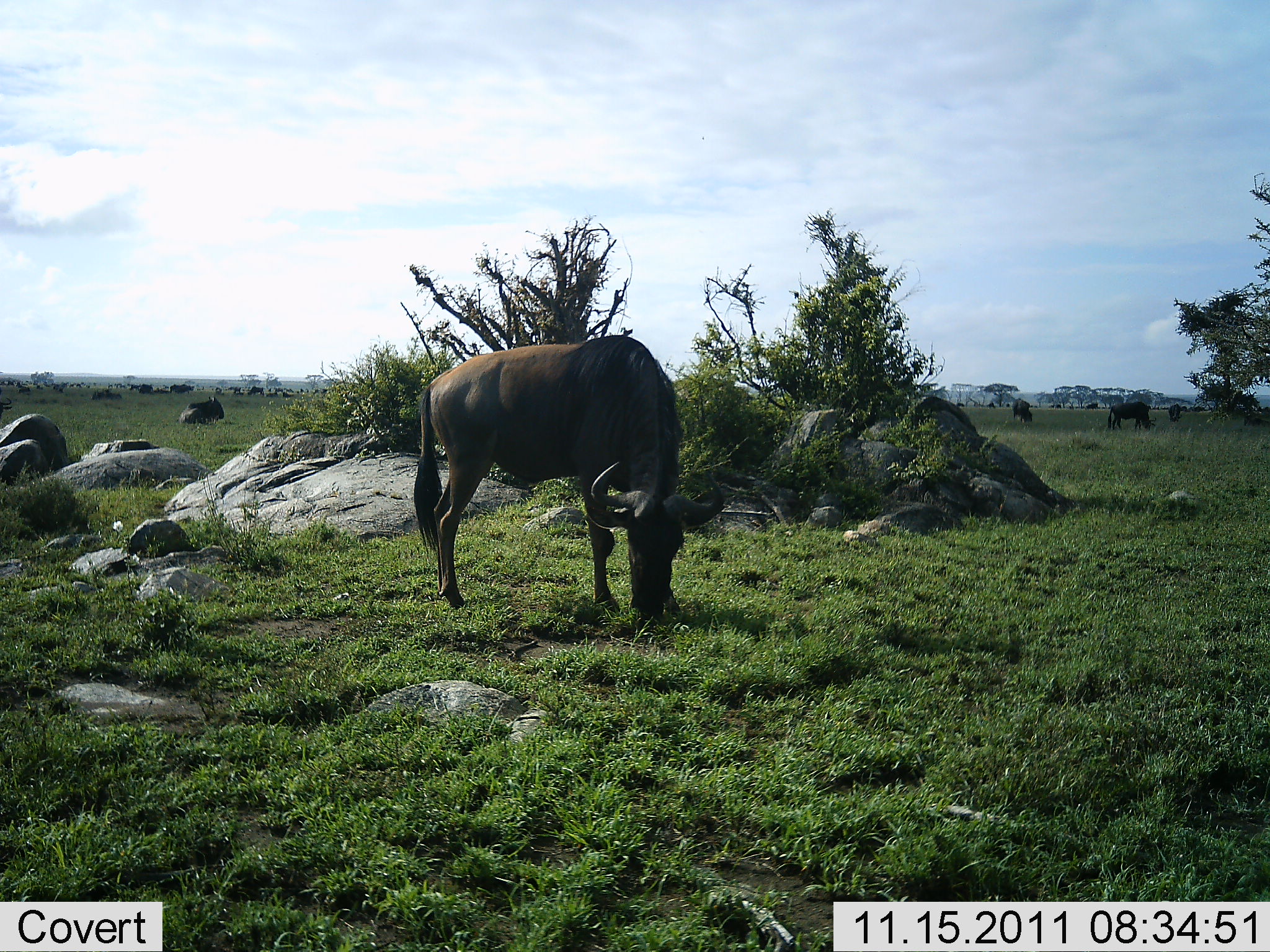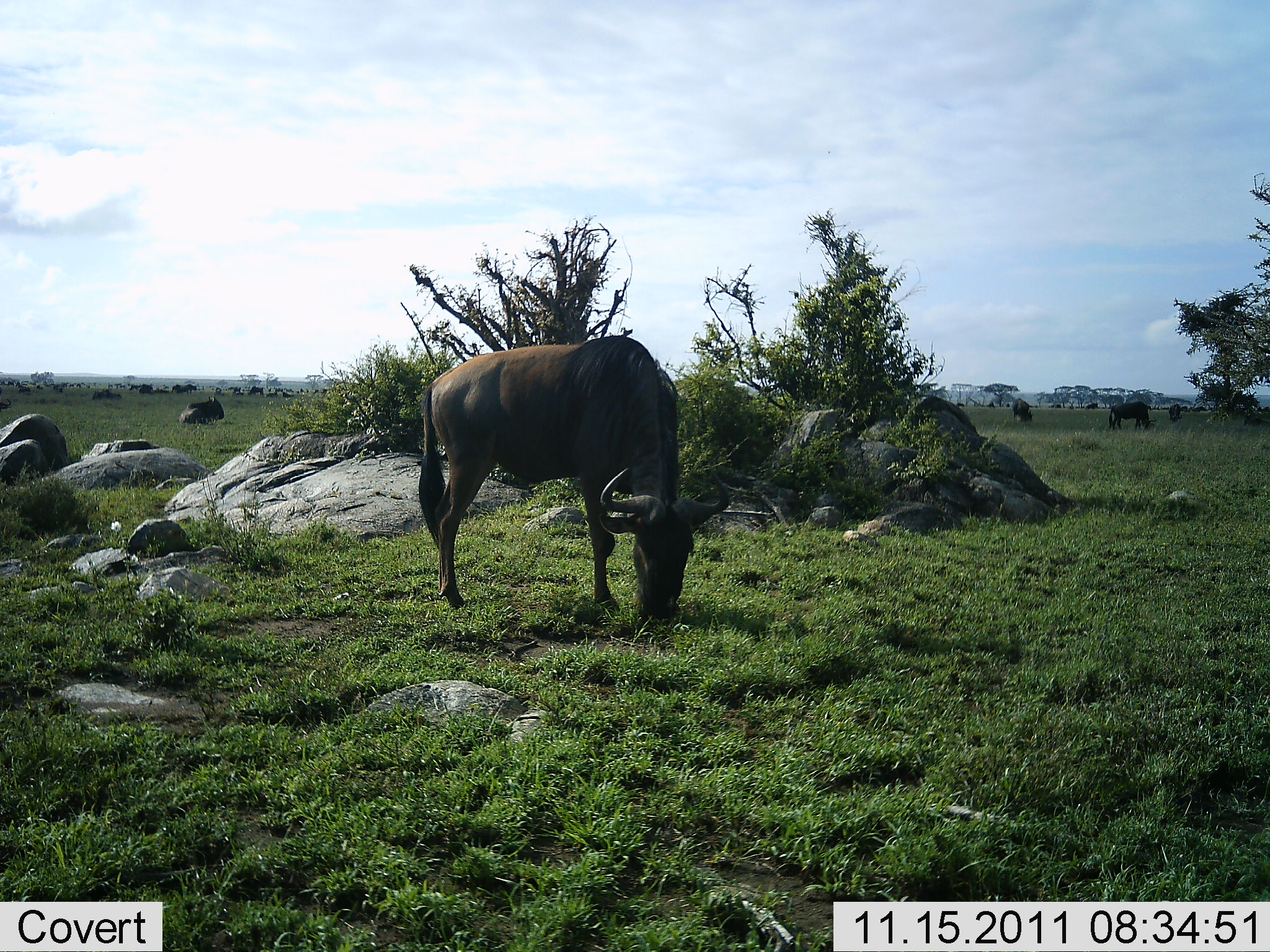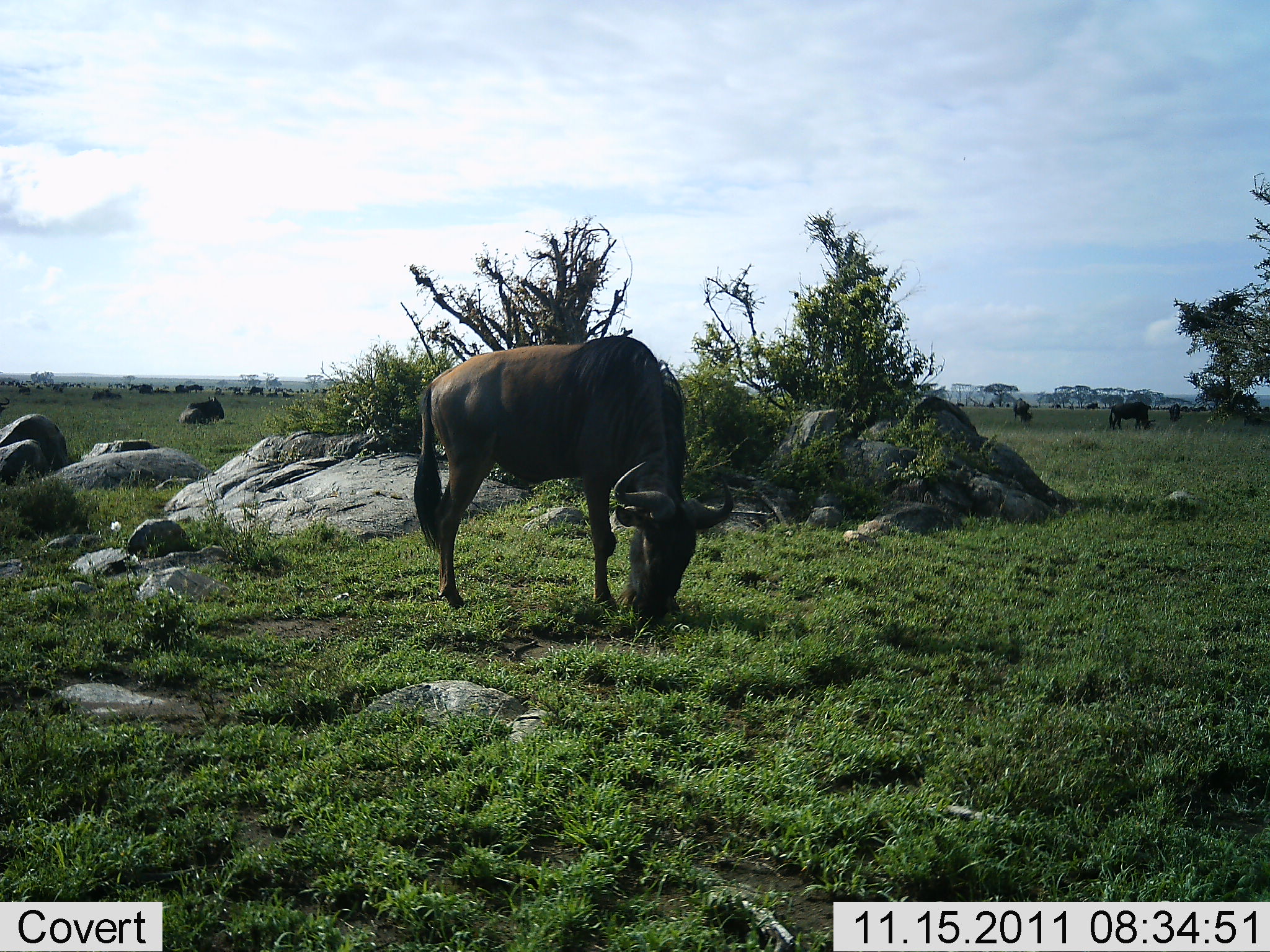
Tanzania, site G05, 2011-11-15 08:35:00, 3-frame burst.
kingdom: Animalia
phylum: Chordata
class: Mammalia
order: Artiodactyla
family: Bovidae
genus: Connochaetes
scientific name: Connochaetes taurinus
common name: blue wildebeest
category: wildebeest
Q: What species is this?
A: Wildebeest (blue wildebeest) (Connochaetes taurinus).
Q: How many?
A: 11-50.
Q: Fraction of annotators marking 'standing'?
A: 33%.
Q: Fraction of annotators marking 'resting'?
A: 20%.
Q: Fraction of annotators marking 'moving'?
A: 13%.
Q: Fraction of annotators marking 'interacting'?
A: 0%.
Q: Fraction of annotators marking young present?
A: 0%.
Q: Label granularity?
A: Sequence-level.